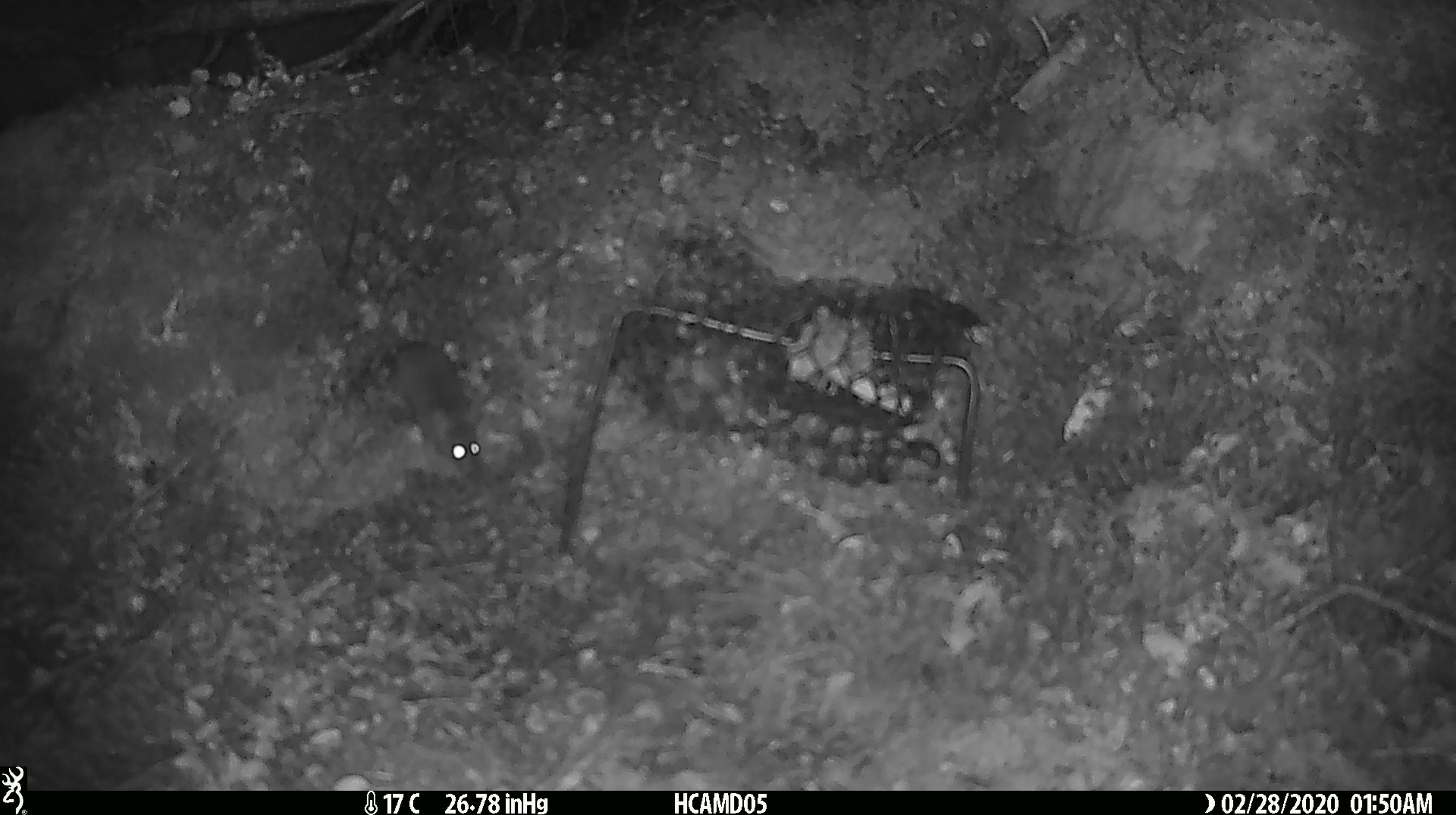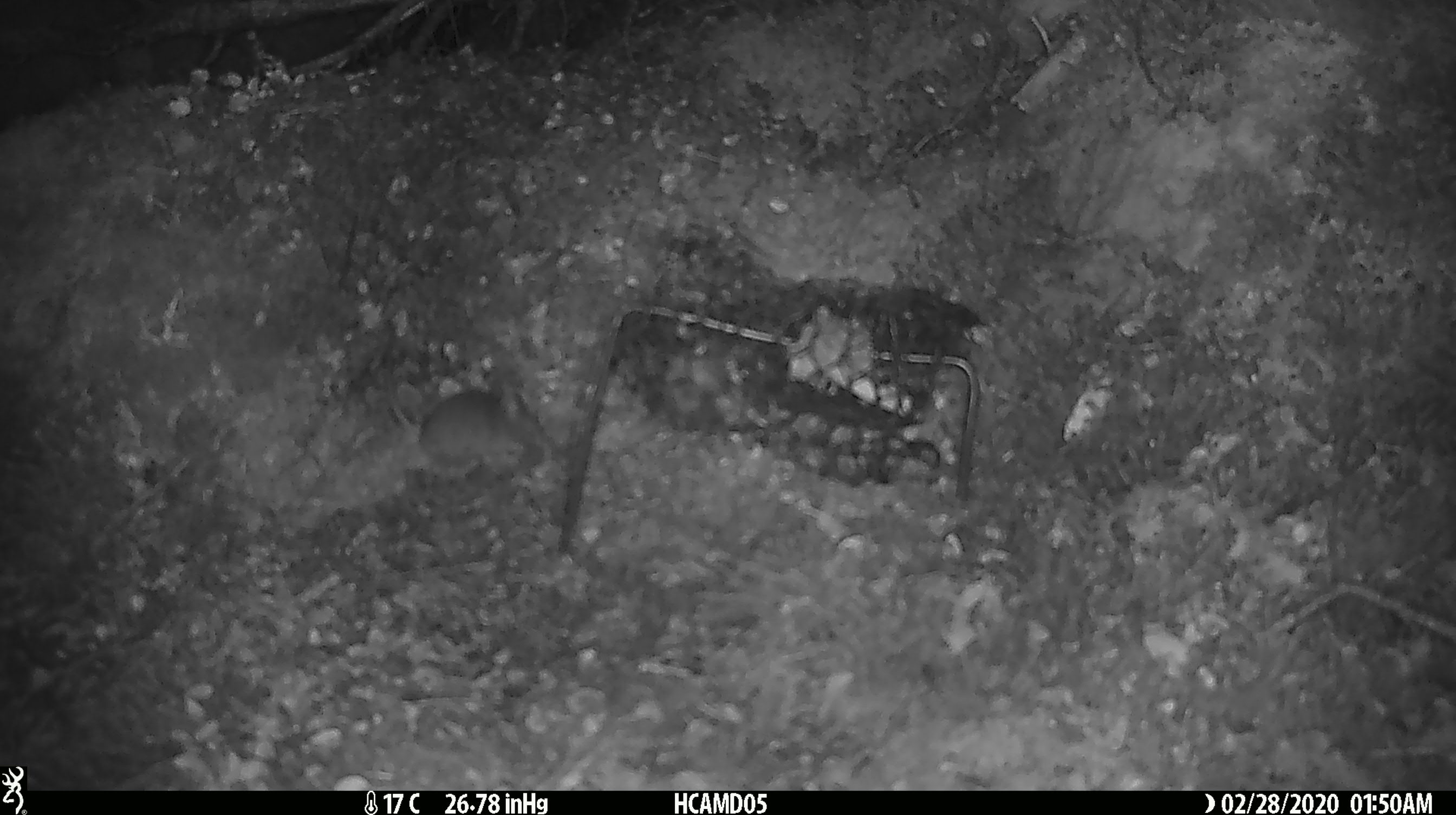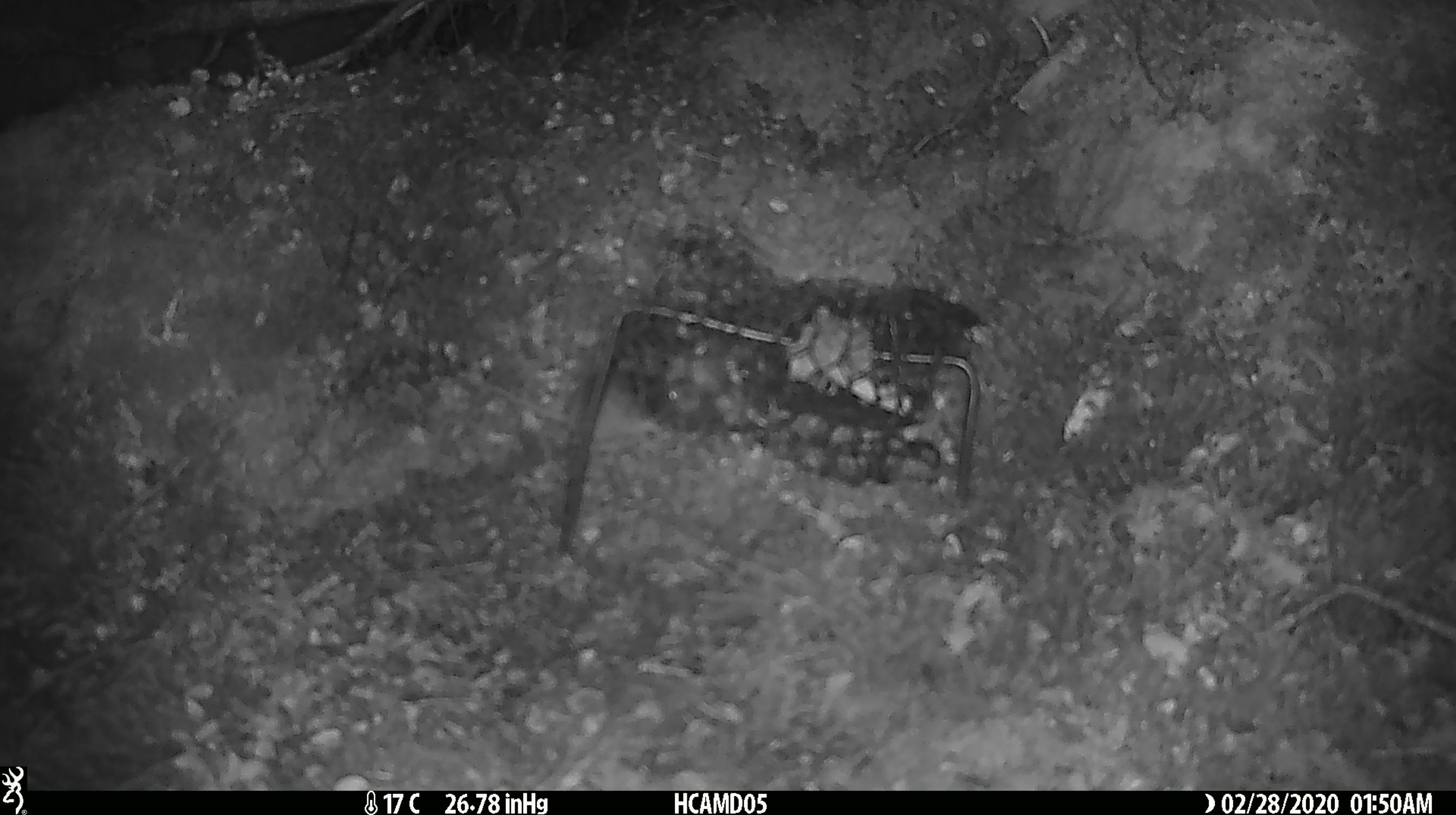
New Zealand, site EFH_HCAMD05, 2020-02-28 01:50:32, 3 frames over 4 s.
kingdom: Animalia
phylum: Chordata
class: Mammalia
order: Rodentia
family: Muridae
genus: Mus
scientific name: Mus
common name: mouse